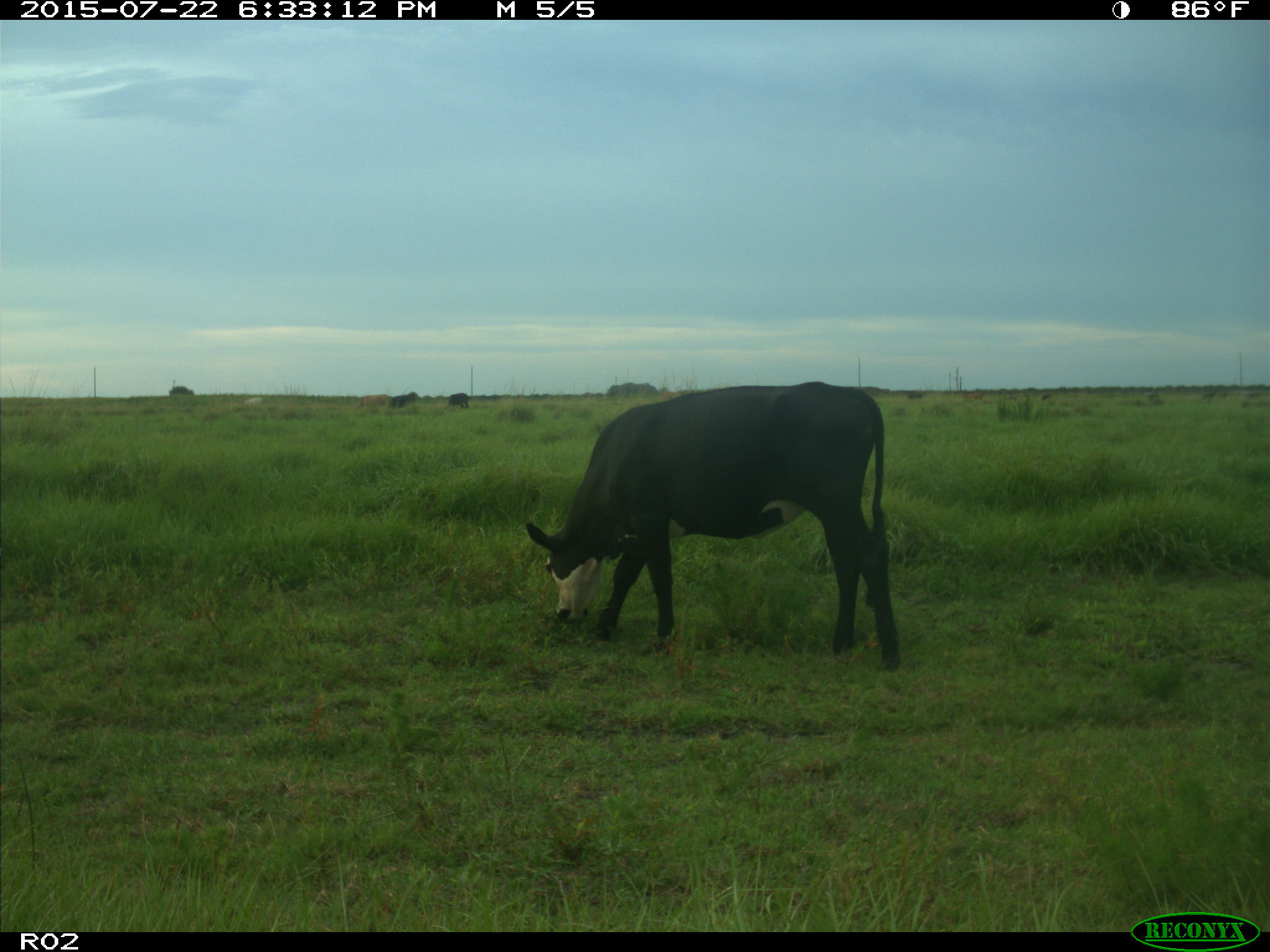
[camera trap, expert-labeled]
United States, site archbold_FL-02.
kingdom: Animalia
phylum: Chordata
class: Mammalia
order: Artiodactyla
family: Bovidae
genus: Bos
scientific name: Bos taurus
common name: domestic cow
Bos taurus (domestic cow).